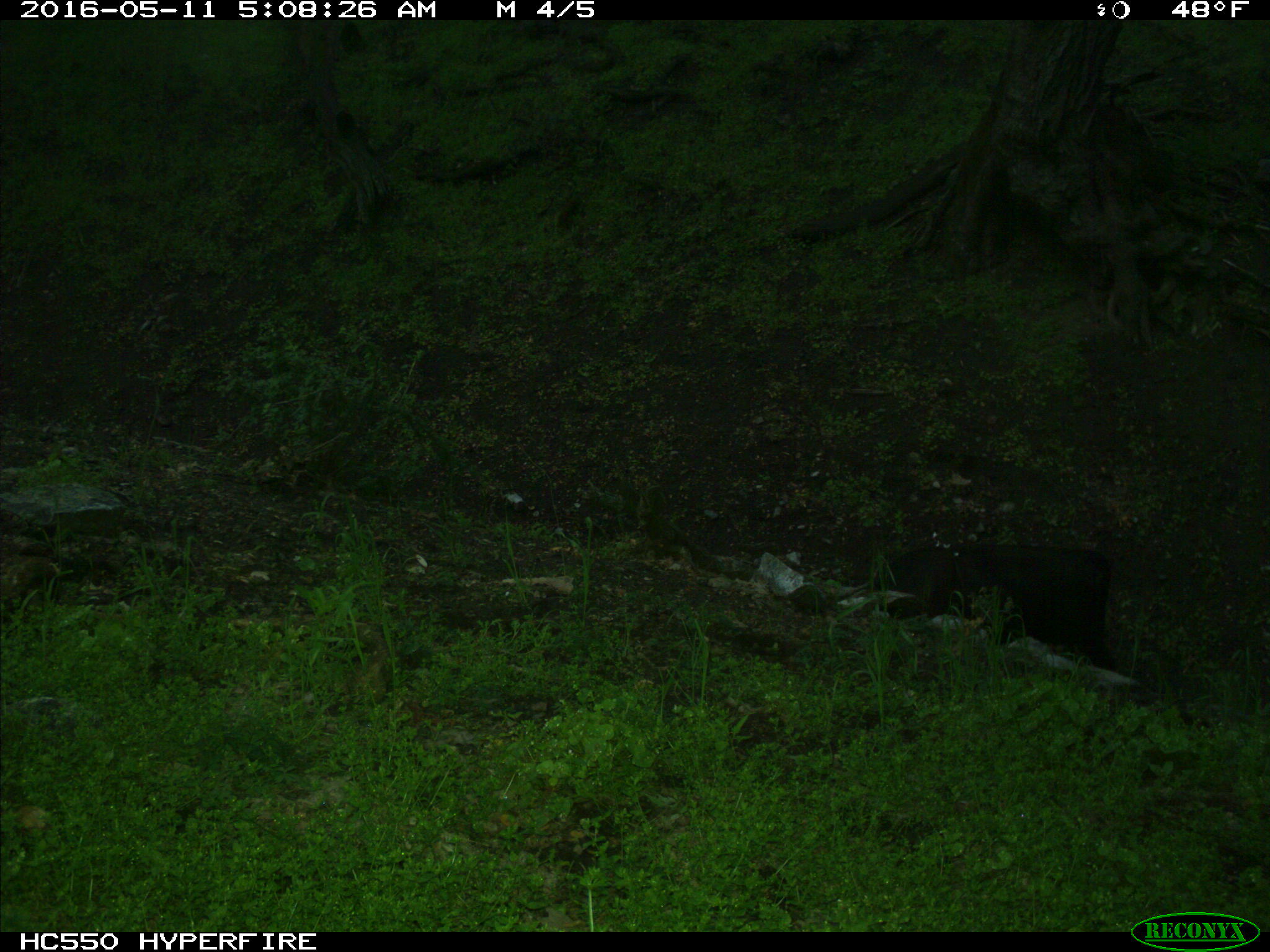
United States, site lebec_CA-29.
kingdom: Animalia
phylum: Chordata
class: Mammalia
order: Artiodactyla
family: Bovidae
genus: Bos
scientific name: Bos taurus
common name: domestic cow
Bos taurus (domestic cow).